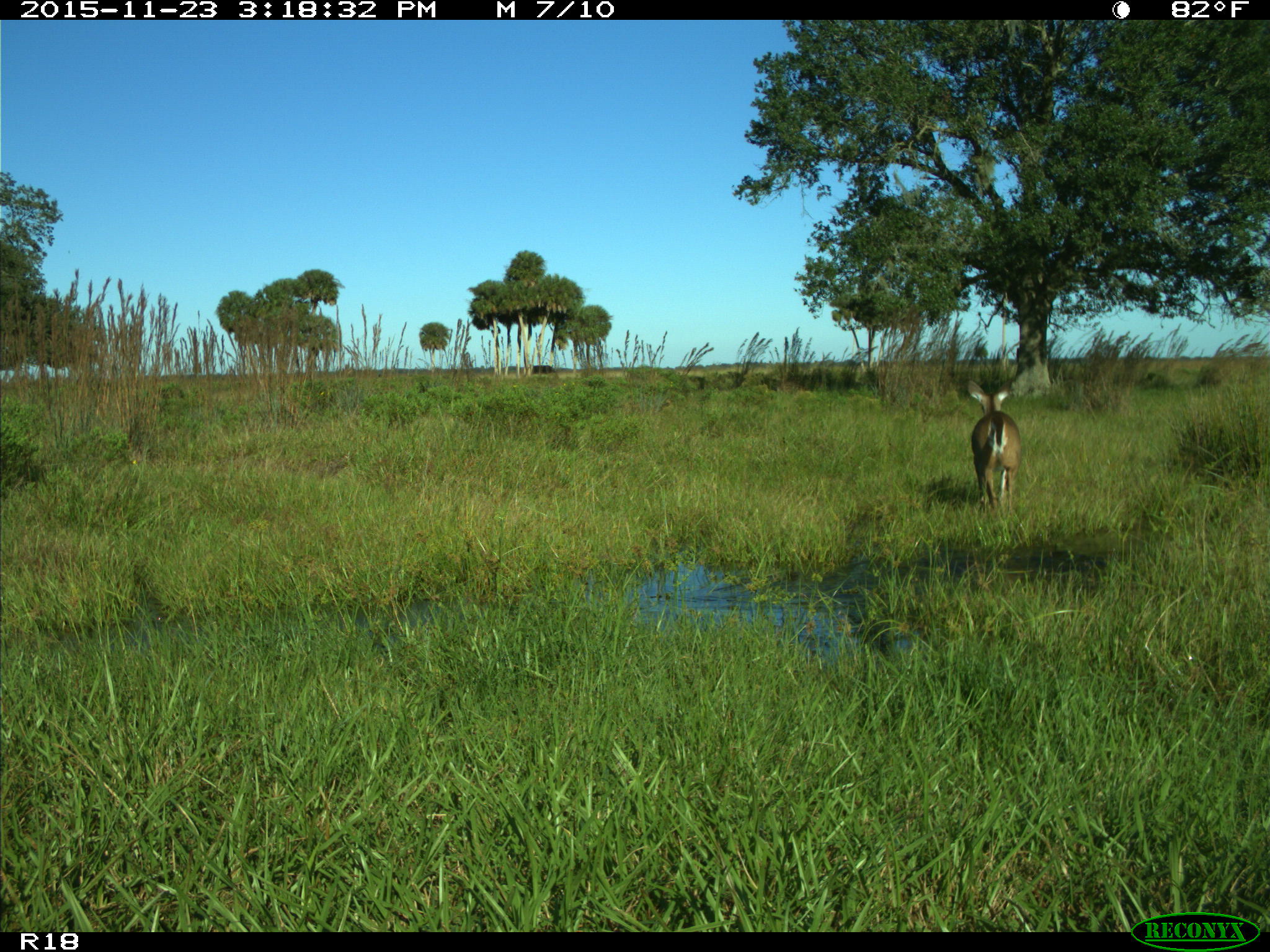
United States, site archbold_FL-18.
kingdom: Animalia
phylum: Chordata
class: Mammalia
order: Artiodactyla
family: Cervidae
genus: Odocoileus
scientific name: Odocoileus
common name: deer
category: unidentified deer